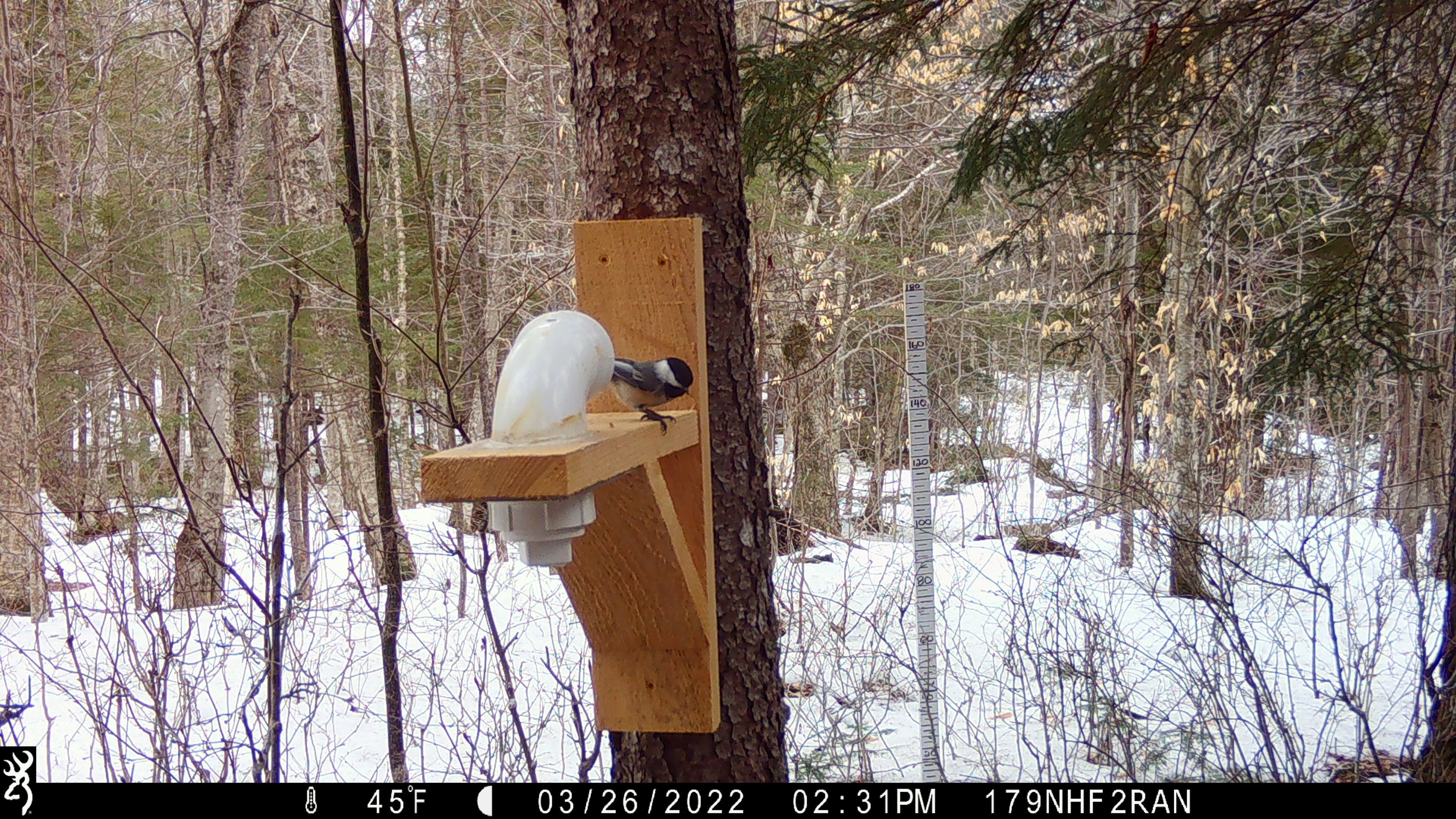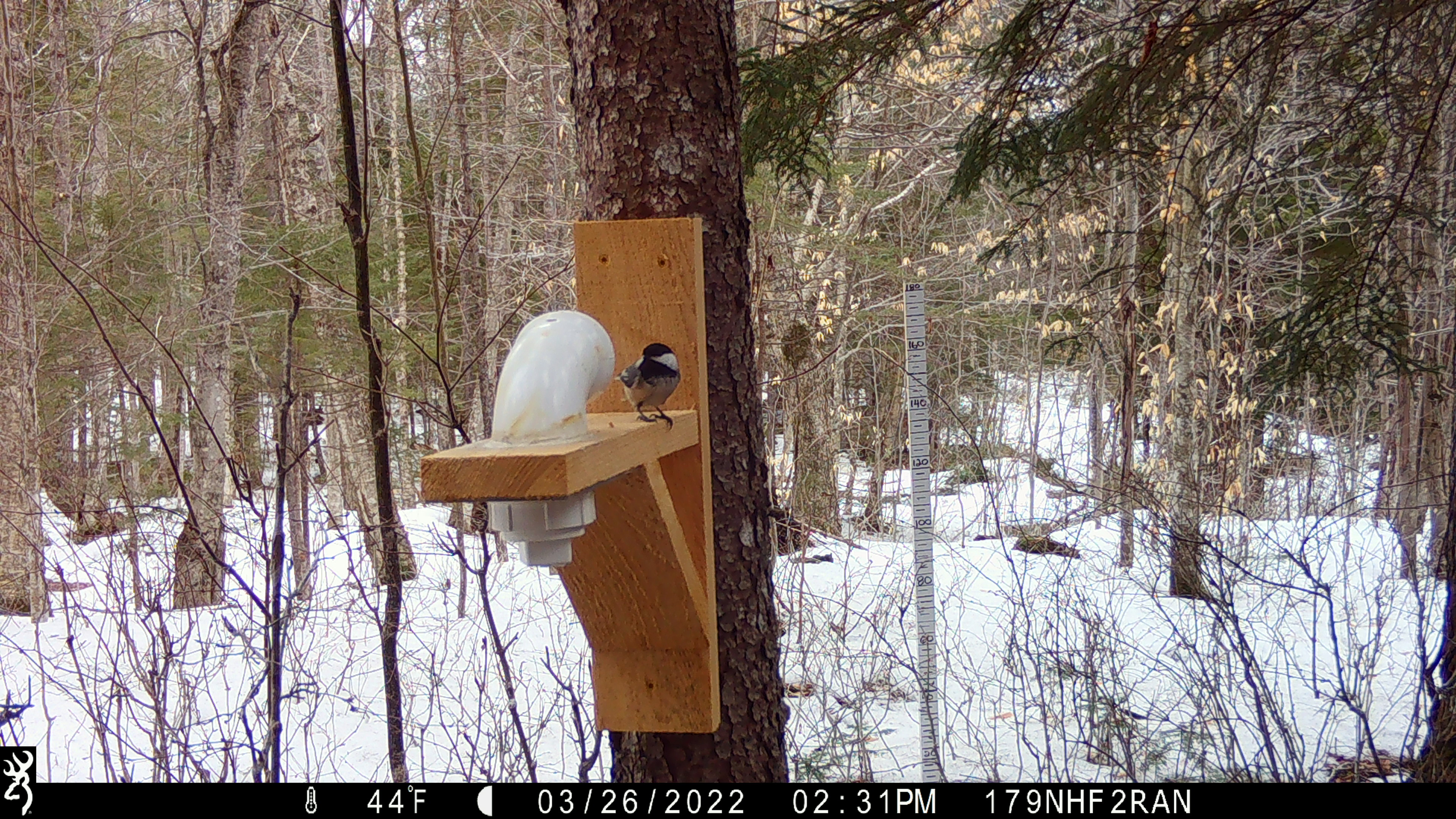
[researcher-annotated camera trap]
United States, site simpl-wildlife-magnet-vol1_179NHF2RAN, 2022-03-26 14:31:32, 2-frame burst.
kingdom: Animalia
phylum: Chordata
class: Aves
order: Passeriformes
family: Paridae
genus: Poecile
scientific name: Poecile atricapillus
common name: black-capped chickadee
Black-capped chickadee (Poecile atricapillus).